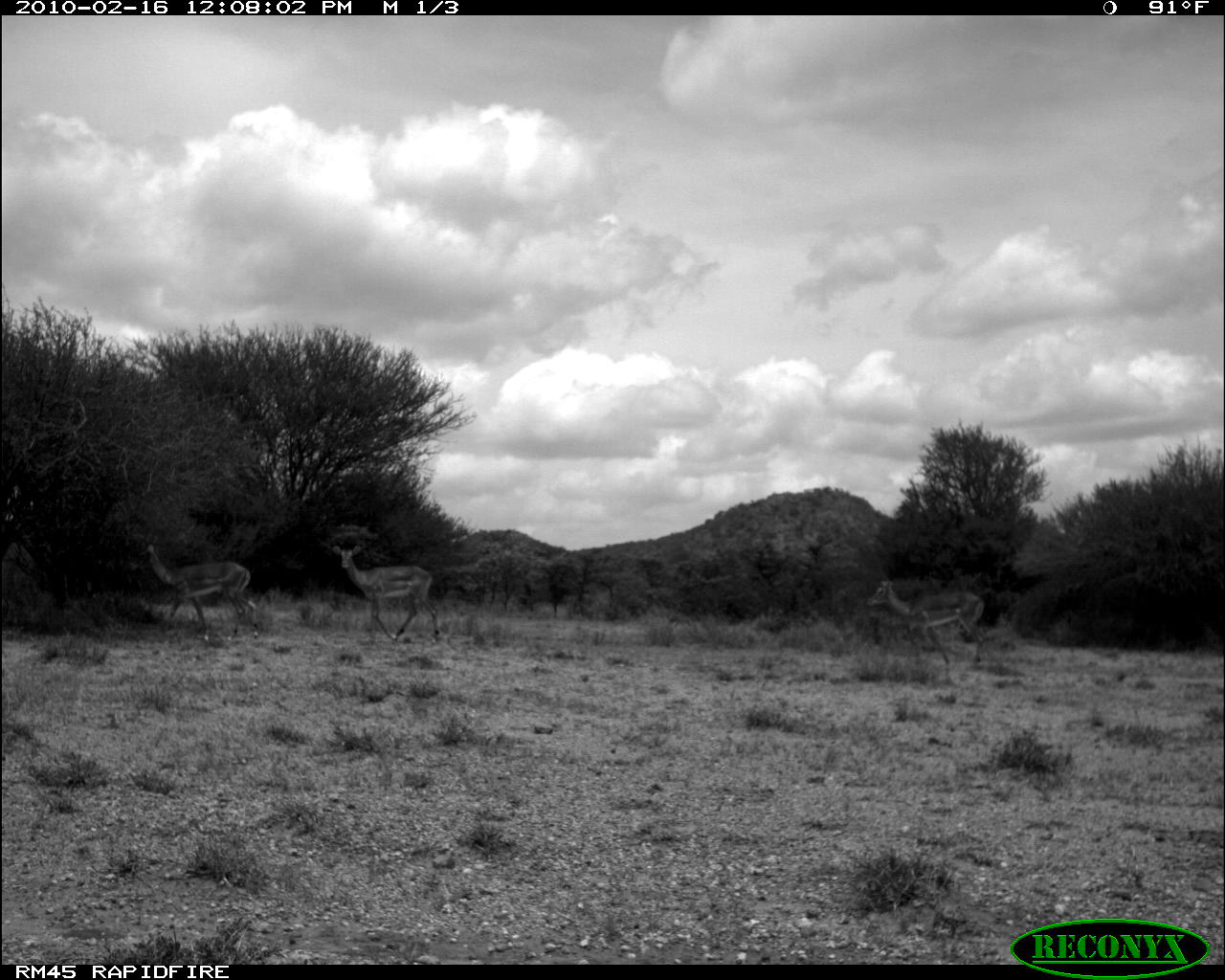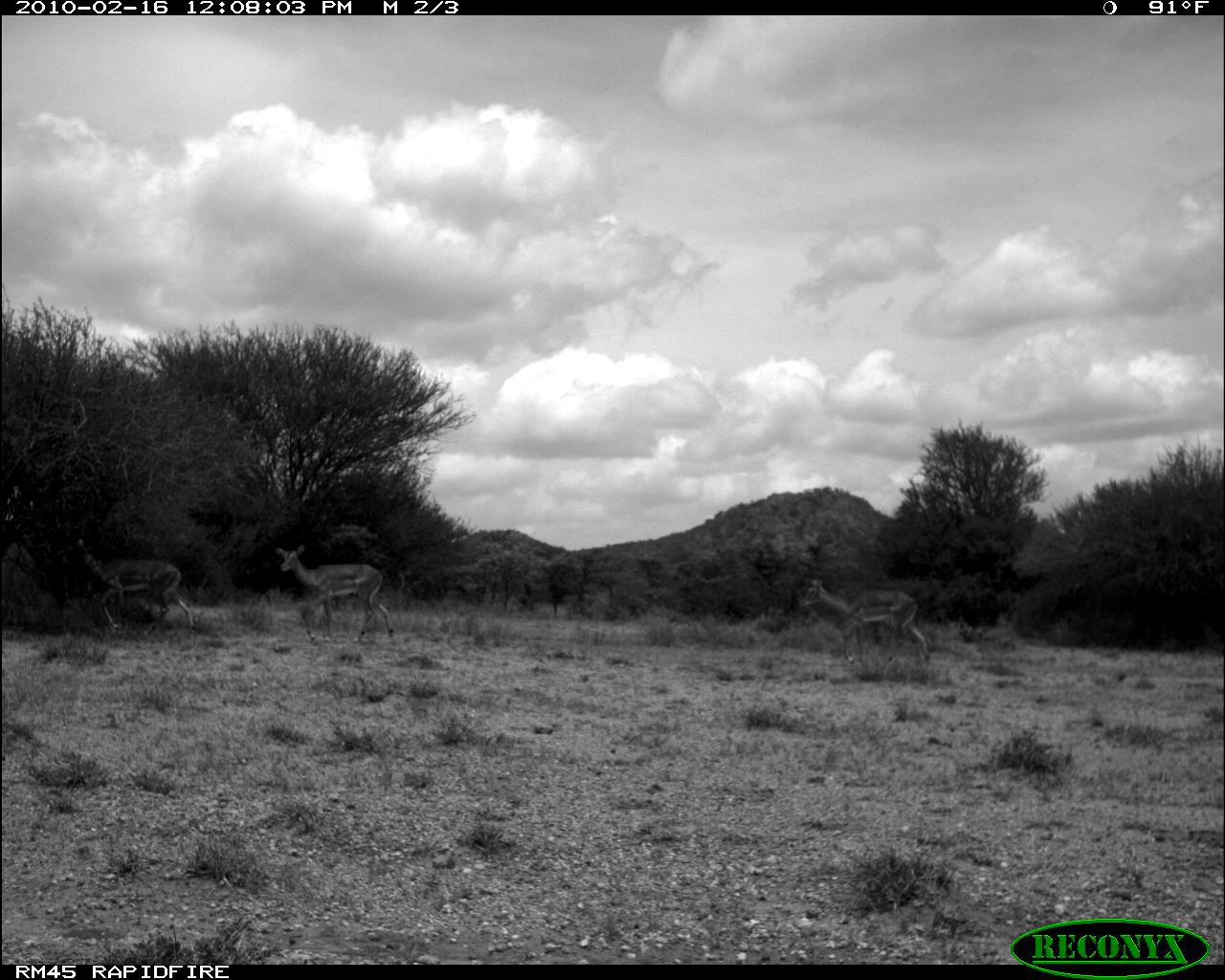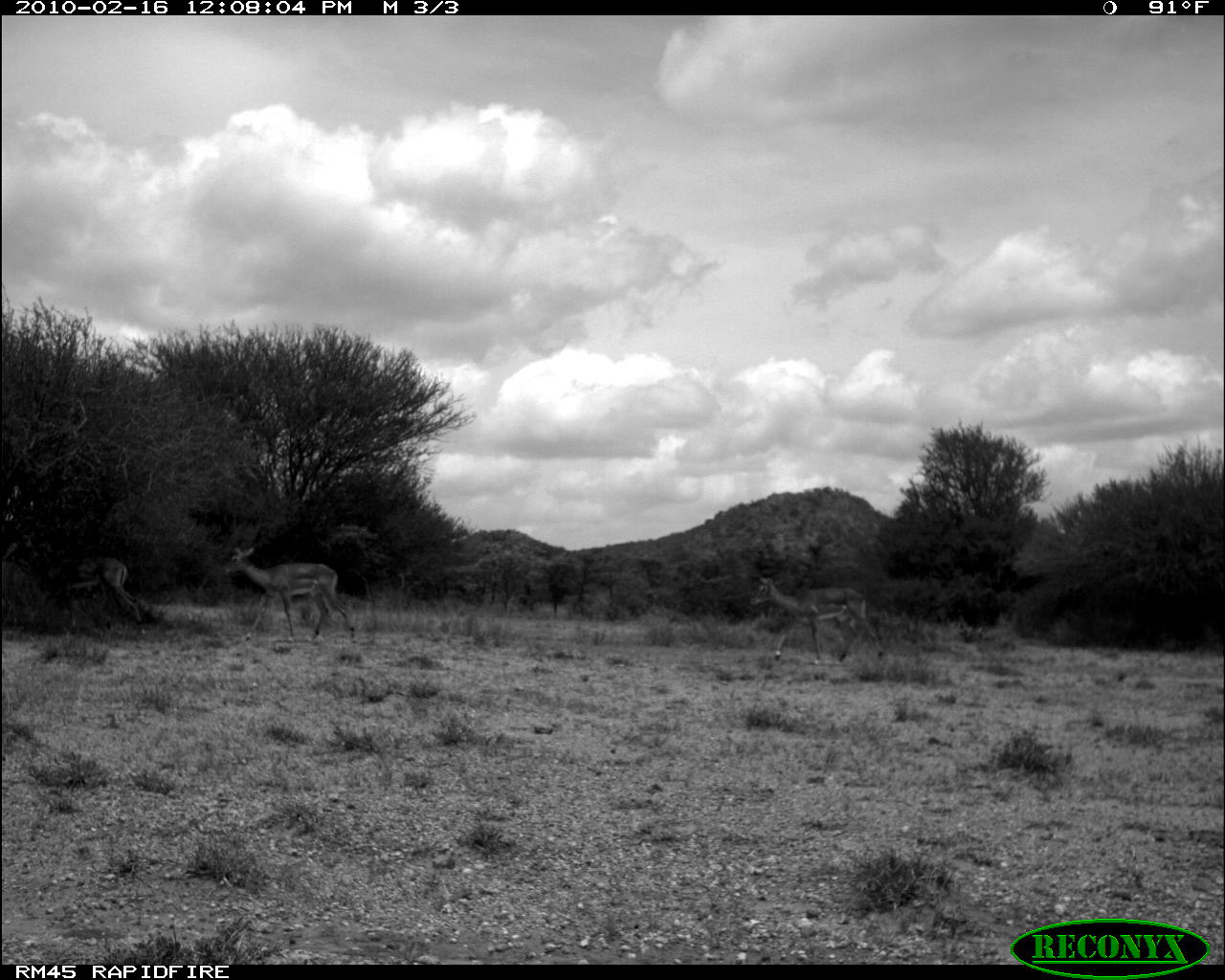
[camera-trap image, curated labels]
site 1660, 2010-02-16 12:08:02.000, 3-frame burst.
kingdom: Animalia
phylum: Chordata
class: Mammalia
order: Artiodactyla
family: Bovidae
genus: Aepyceros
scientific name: Aepyceros melampus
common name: impala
Aepyceros melampus (impala), count 3.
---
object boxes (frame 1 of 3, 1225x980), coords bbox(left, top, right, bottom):
aepyceros melampus: bbox(132, 545, 260, 641); bbox(331, 544, 442, 644); bbox(865, 579, 986, 670)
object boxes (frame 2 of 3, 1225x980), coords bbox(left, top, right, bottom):
aepyceros melampus: bbox(56, 540, 196, 634); bbox(275, 544, 394, 641); bbox(799, 580, 930, 665)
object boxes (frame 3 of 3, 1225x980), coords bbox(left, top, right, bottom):
aepyceros melampus: bbox(7, 534, 145, 637); bbox(223, 546, 356, 642); bbox(749, 577, 885, 663)